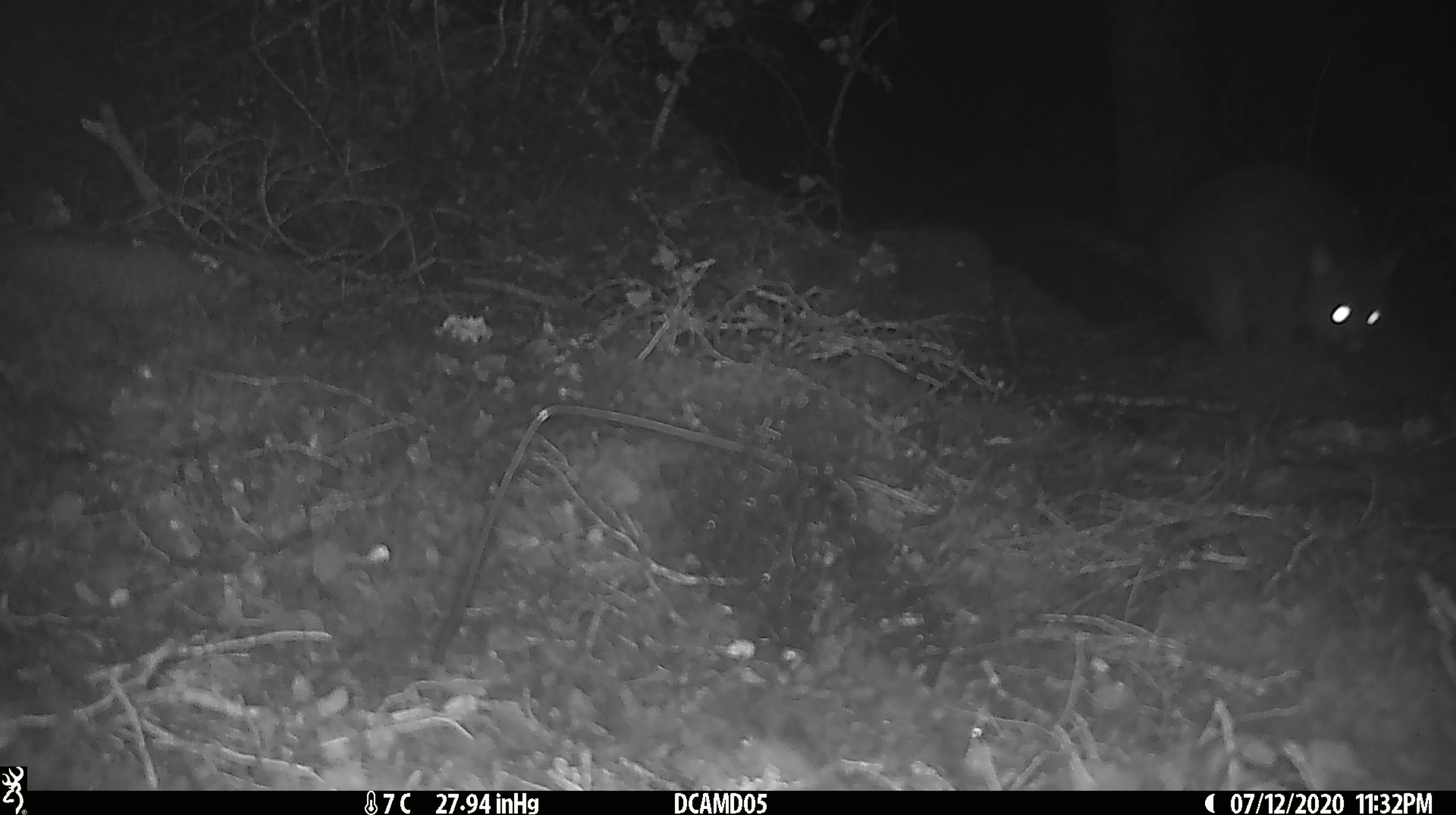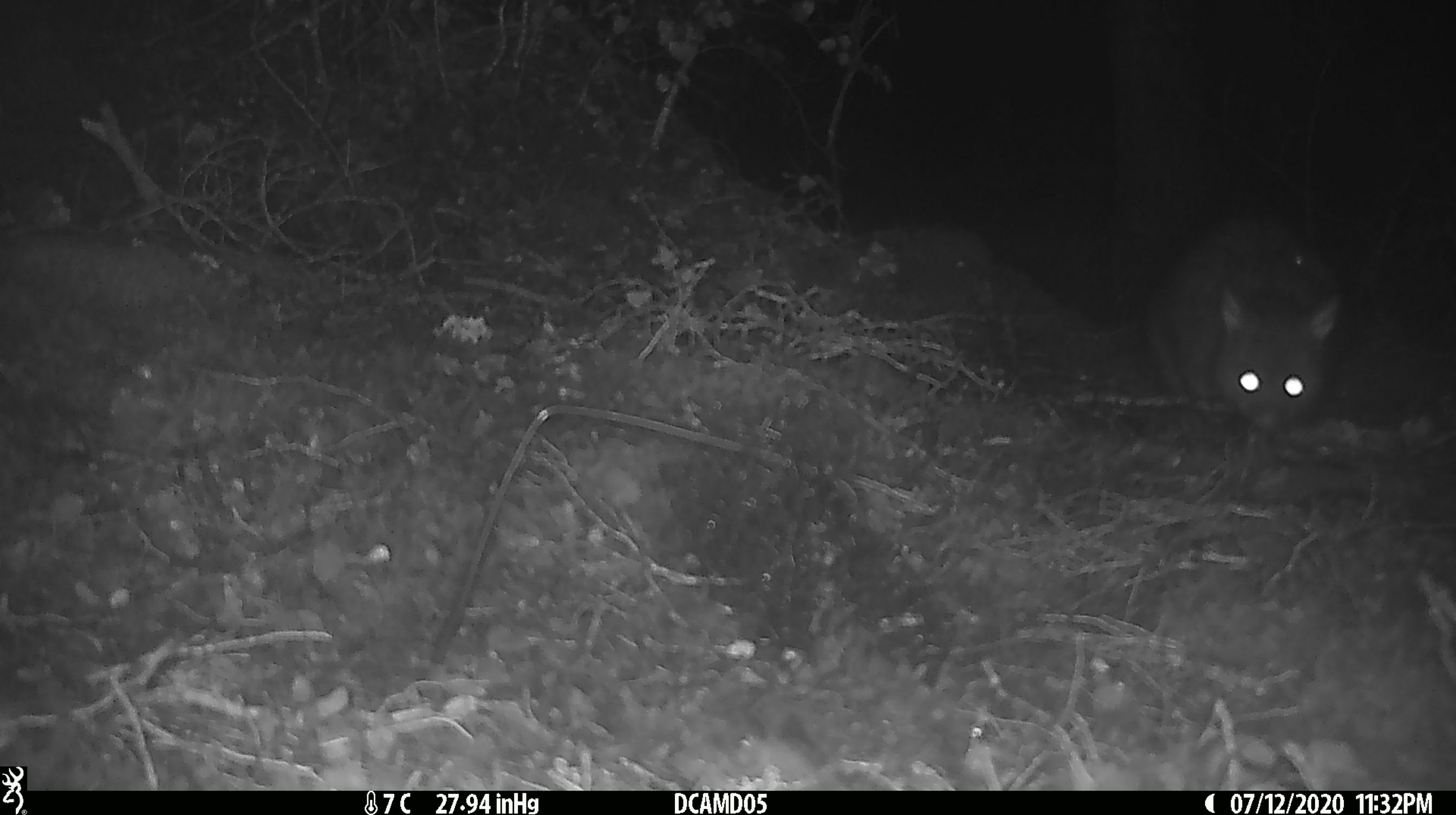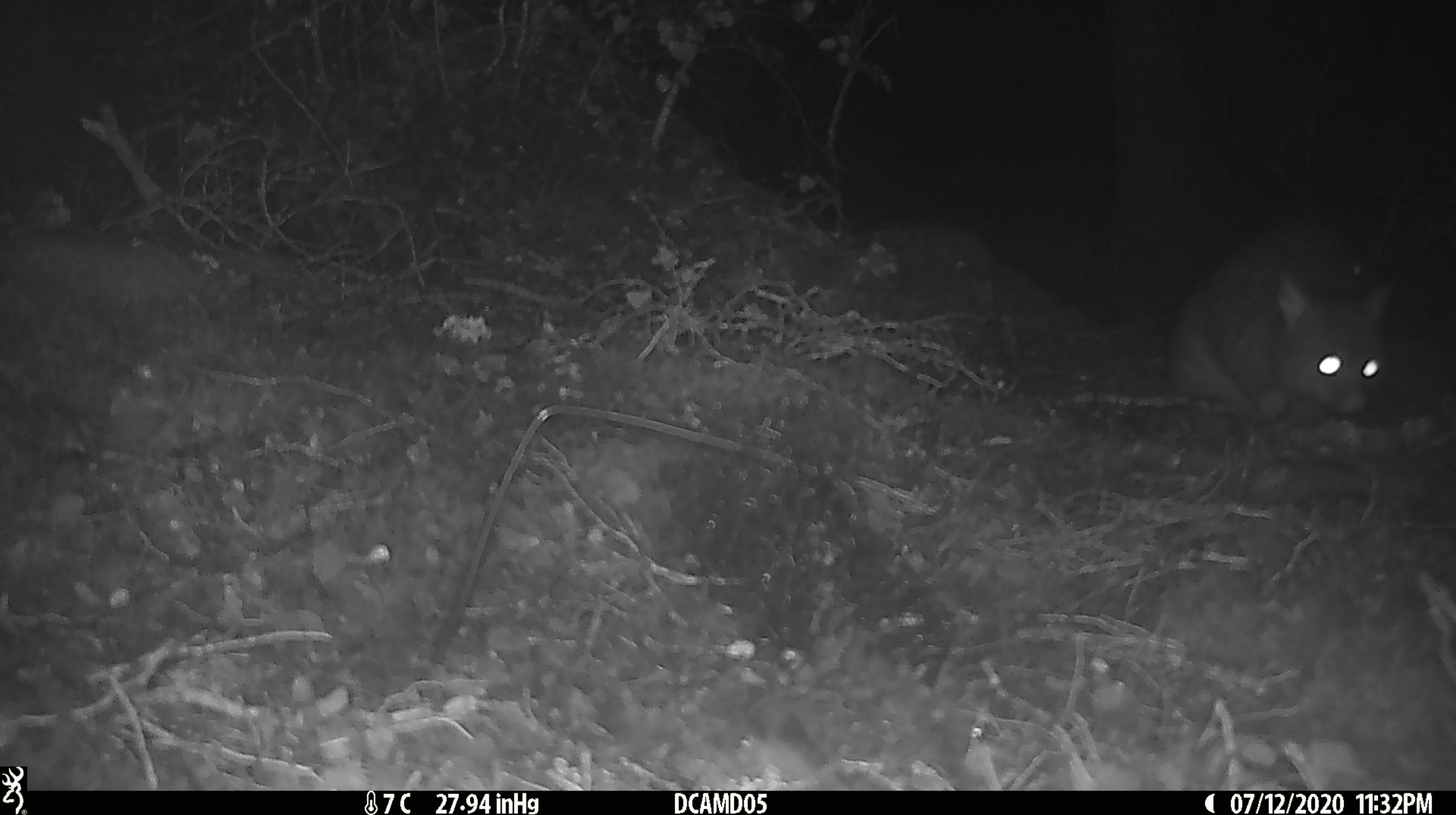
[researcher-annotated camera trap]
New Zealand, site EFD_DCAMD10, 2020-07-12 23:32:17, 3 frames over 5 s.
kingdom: Animalia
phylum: Chordata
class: Mammalia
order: Diprotodontia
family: Phalangeridae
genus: Trichosurus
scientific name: Trichosurus vulpecula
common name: common brushtail possum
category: possum